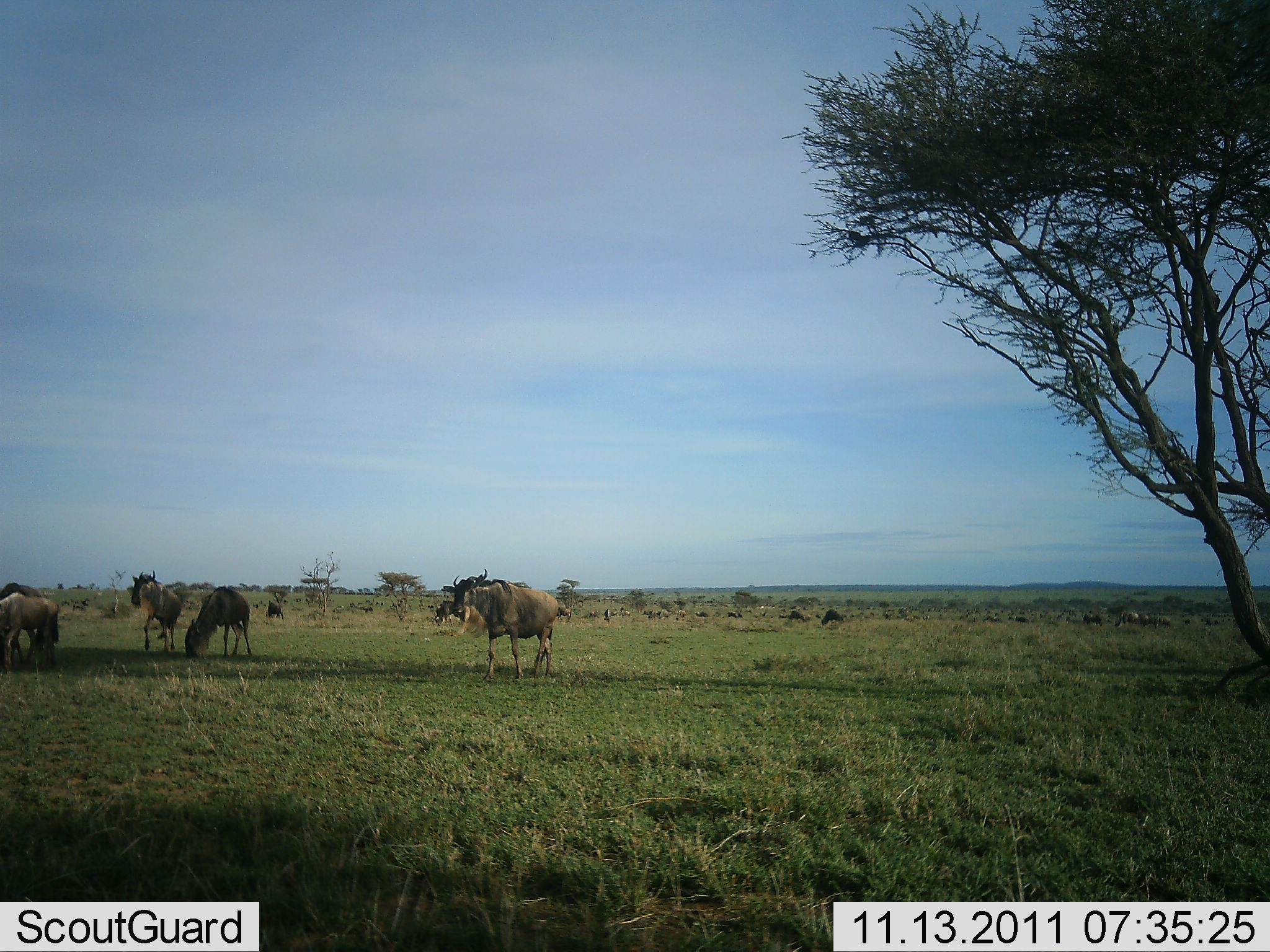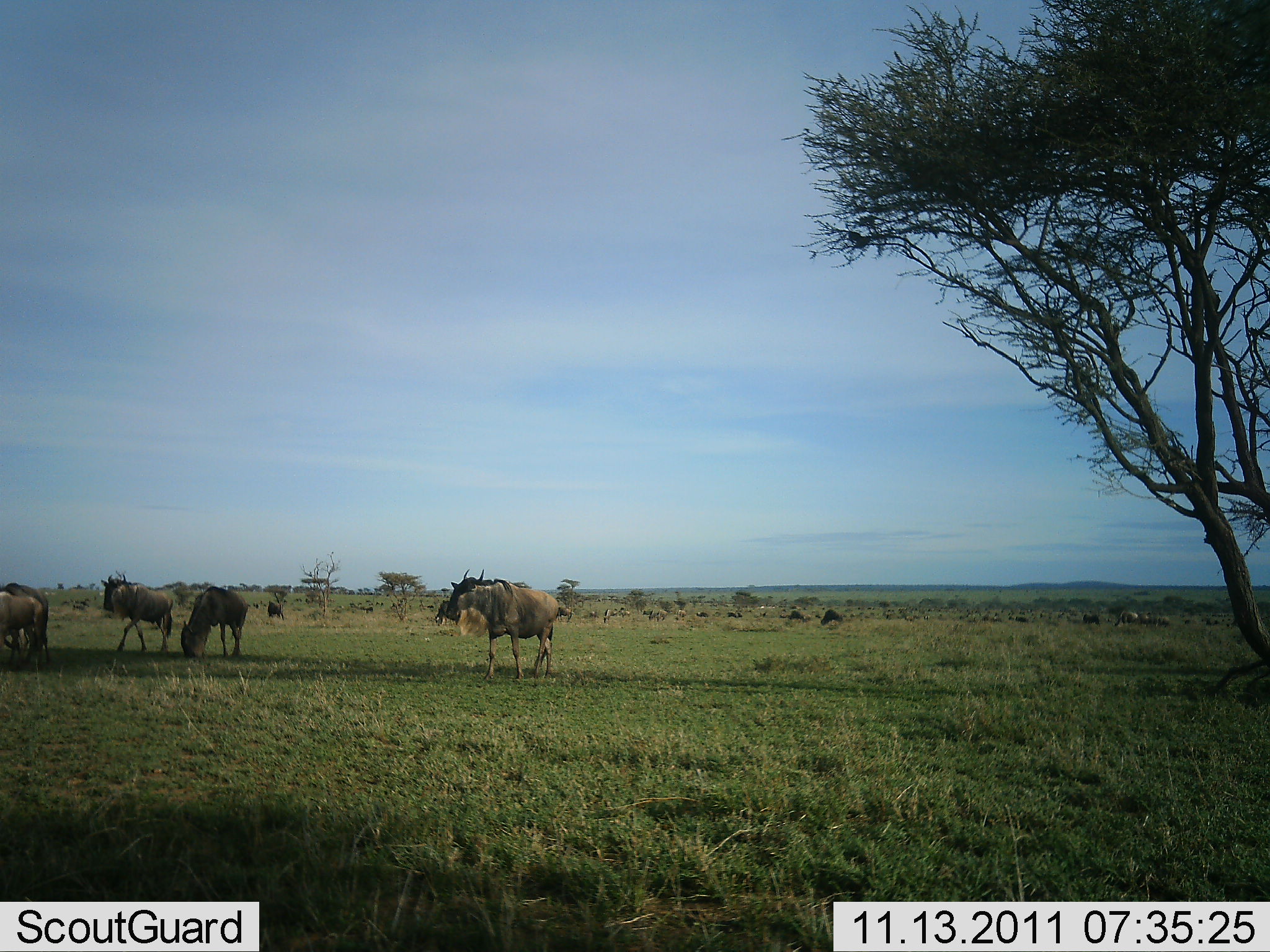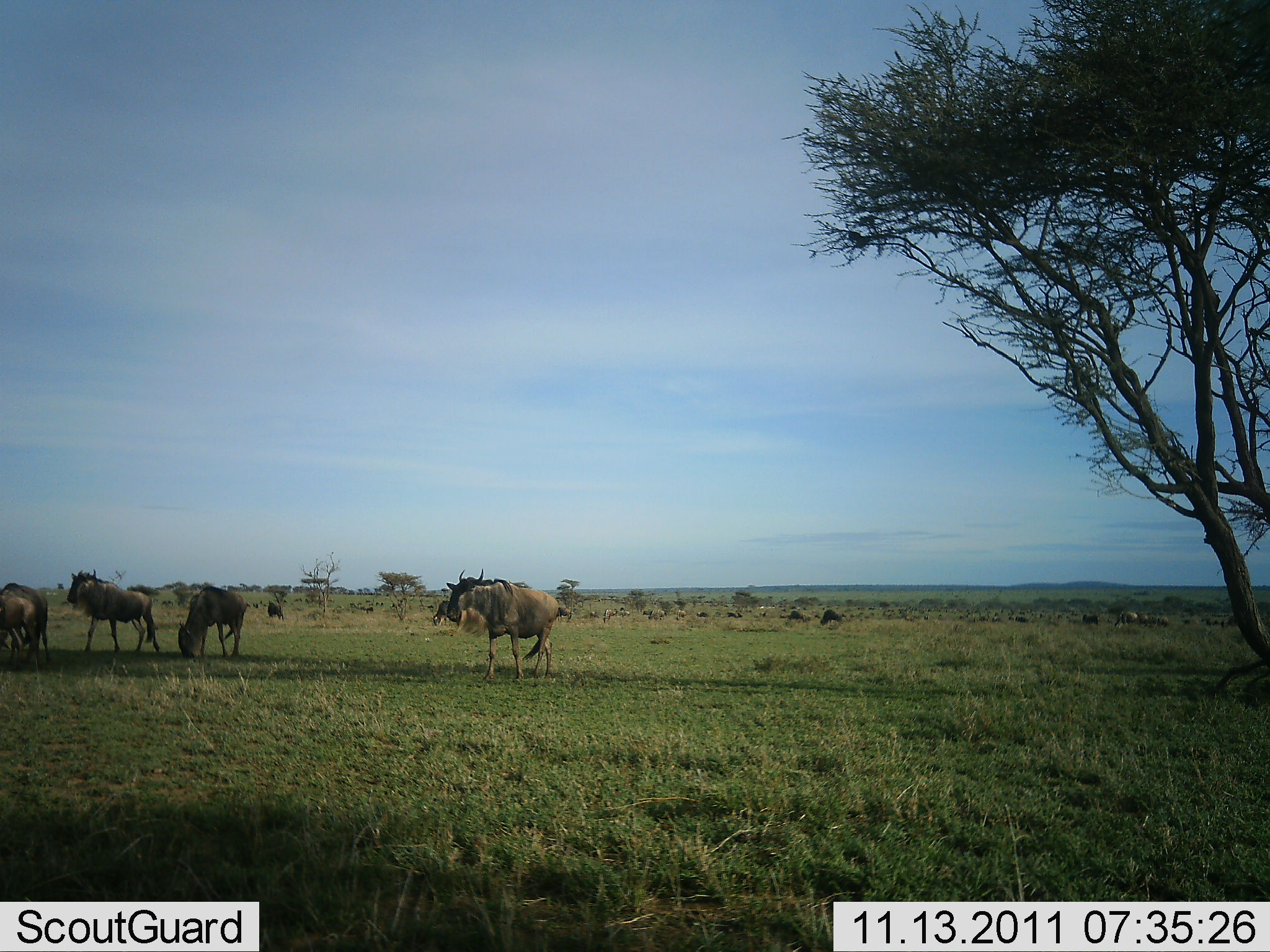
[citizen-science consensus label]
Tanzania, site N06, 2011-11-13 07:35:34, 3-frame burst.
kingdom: Animalia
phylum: Chordata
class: Mammalia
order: Artiodactyla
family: Bovidae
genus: Connochaetes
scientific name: Connochaetes taurinus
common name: blue wildebeest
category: wildebeest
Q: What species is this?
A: Wildebeest (blue wildebeest) (Connochaetes taurinus).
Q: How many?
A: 11-50.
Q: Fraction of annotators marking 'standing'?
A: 55%.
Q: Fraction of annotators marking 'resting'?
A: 9%.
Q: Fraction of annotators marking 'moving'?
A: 36%.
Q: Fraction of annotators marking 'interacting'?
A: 9%.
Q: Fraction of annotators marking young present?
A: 0%.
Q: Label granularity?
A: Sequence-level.